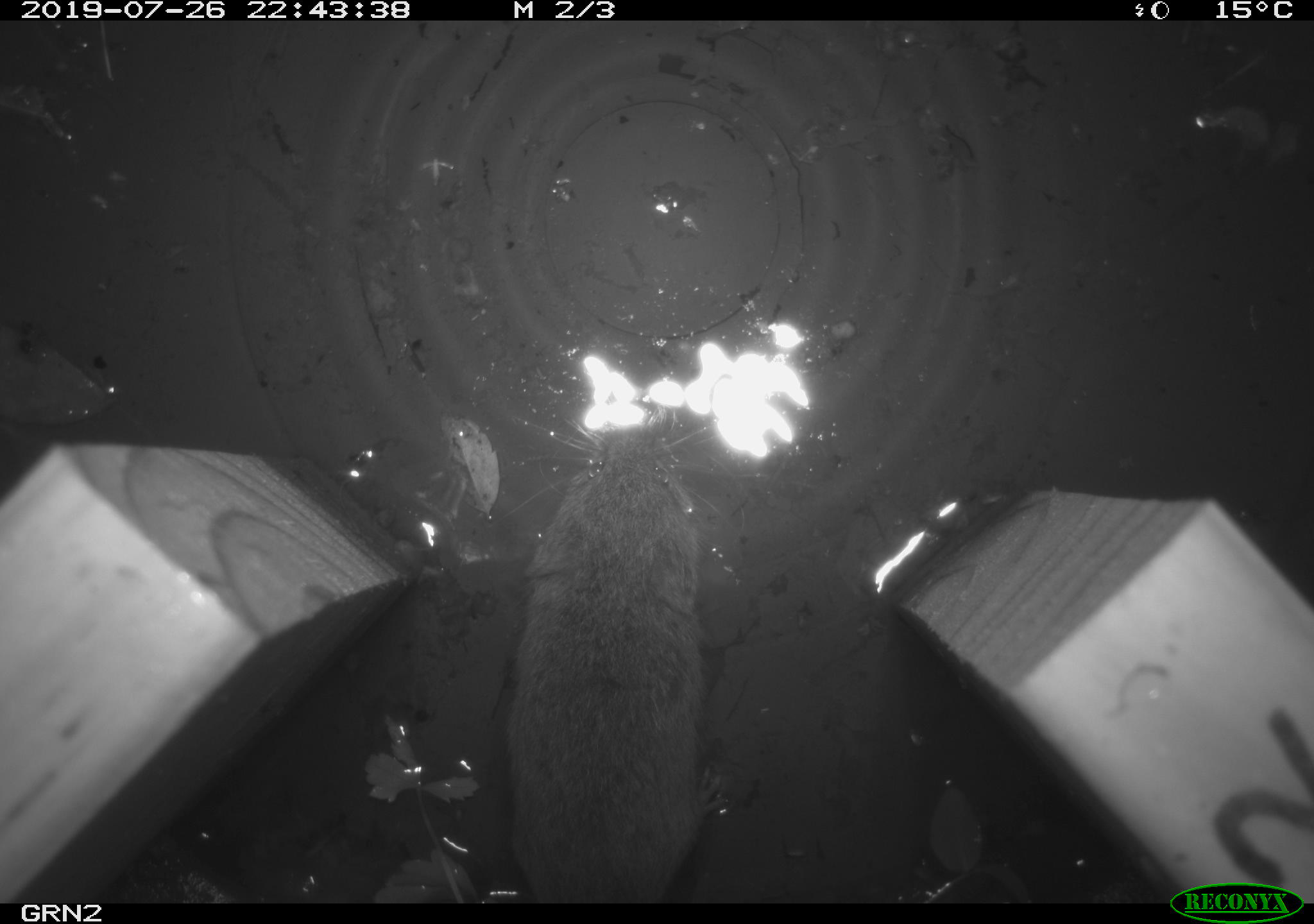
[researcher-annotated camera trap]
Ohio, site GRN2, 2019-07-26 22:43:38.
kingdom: Animalia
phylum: Chordata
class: Mammalia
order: Rodentia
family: Cricetidae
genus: Microtus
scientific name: Microtus pennsylvanicus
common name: meadow vole